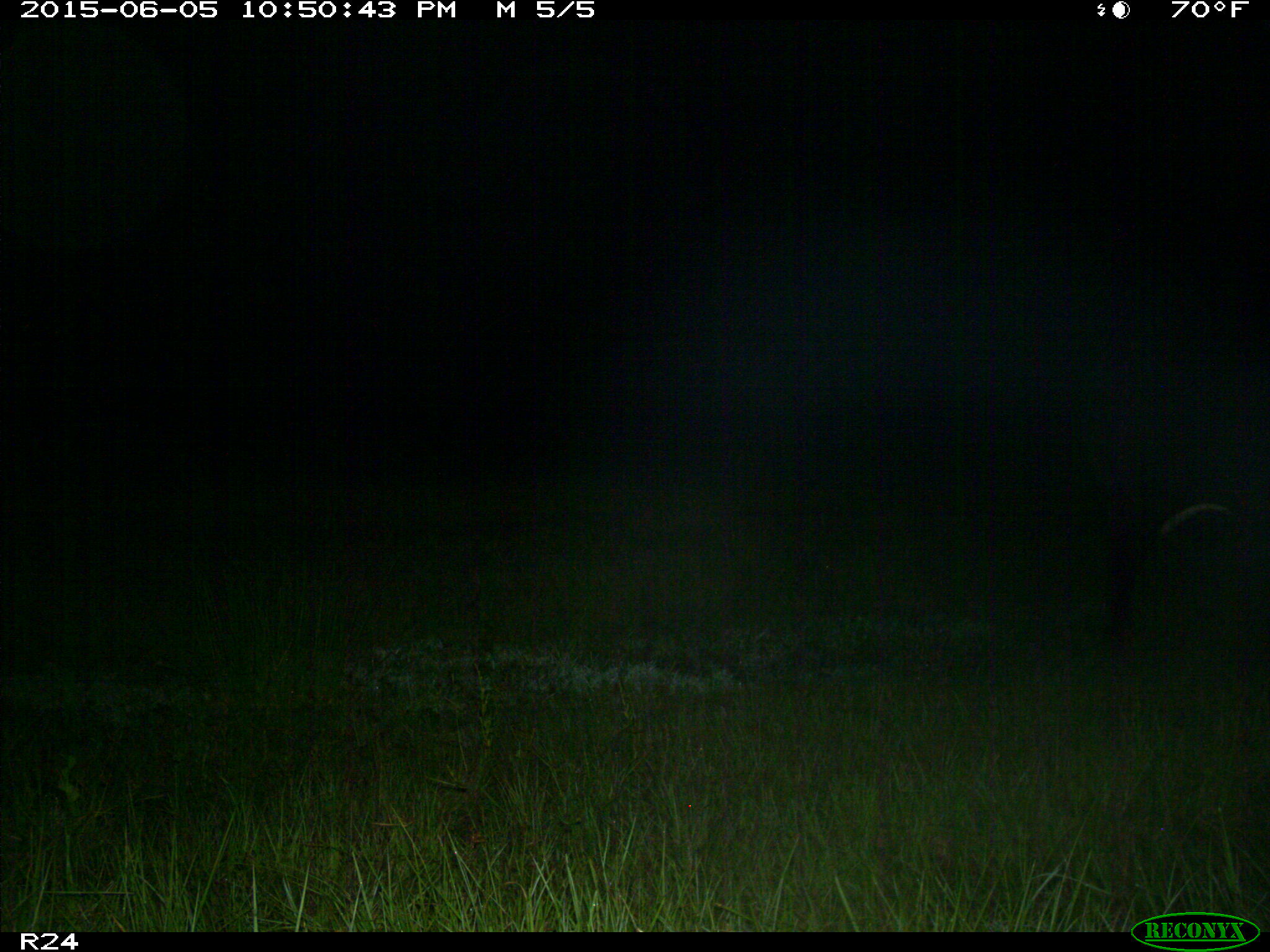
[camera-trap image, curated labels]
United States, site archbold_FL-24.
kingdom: Animalia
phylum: Chordata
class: Mammalia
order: Artiodactyla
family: Bovidae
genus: Bos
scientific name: Bos taurus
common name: domestic cow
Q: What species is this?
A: Bos taurus (domestic cow).